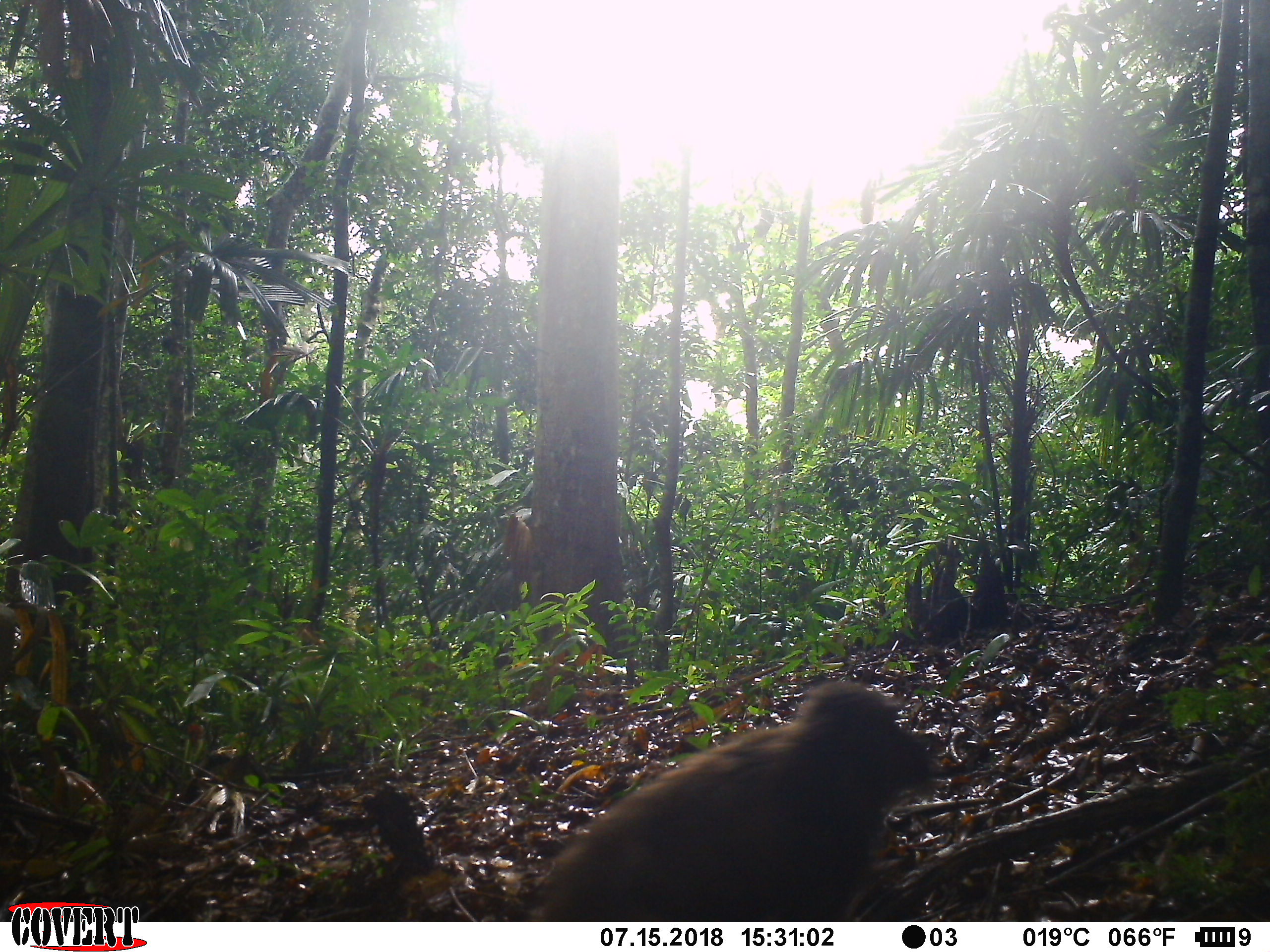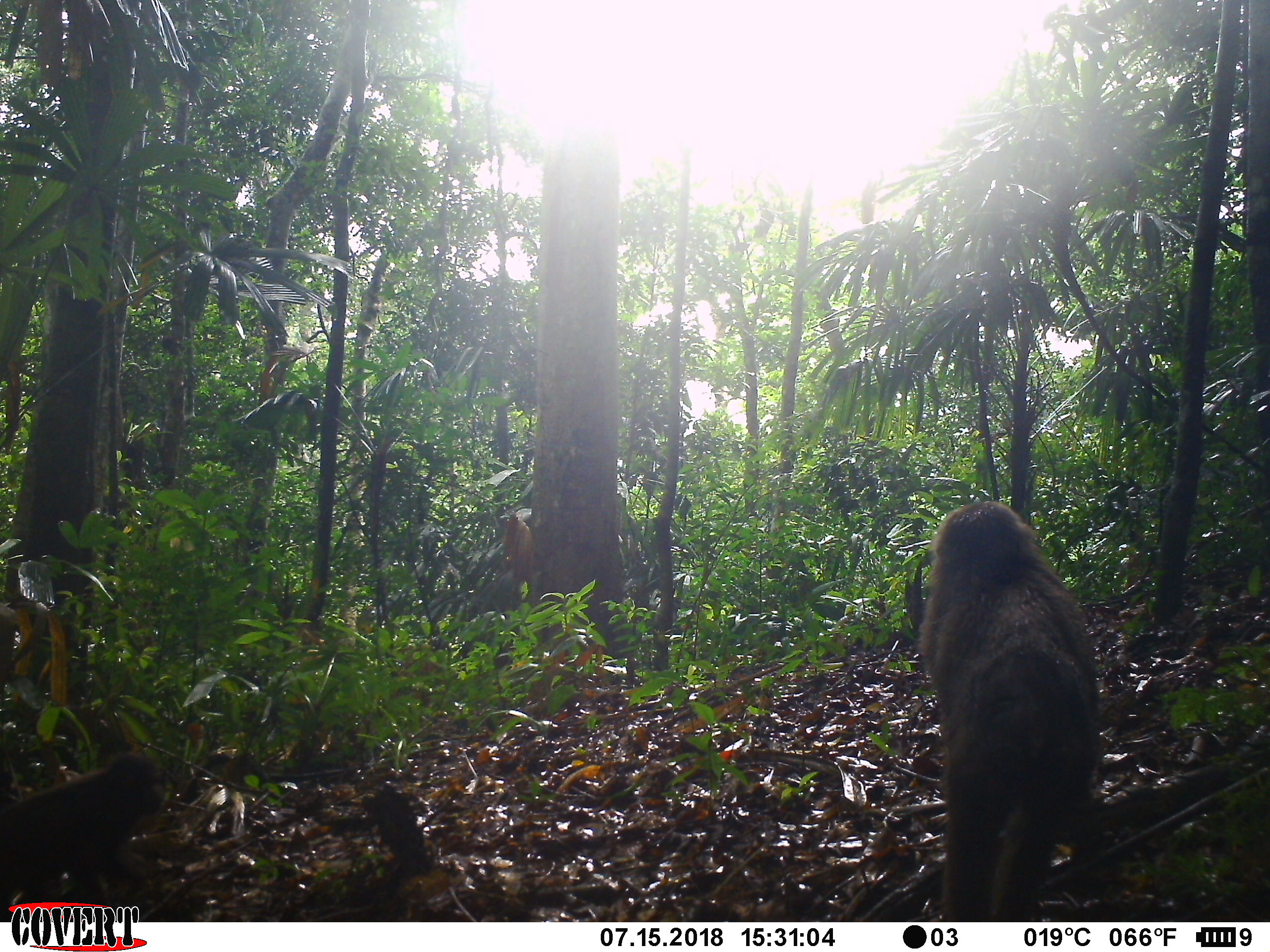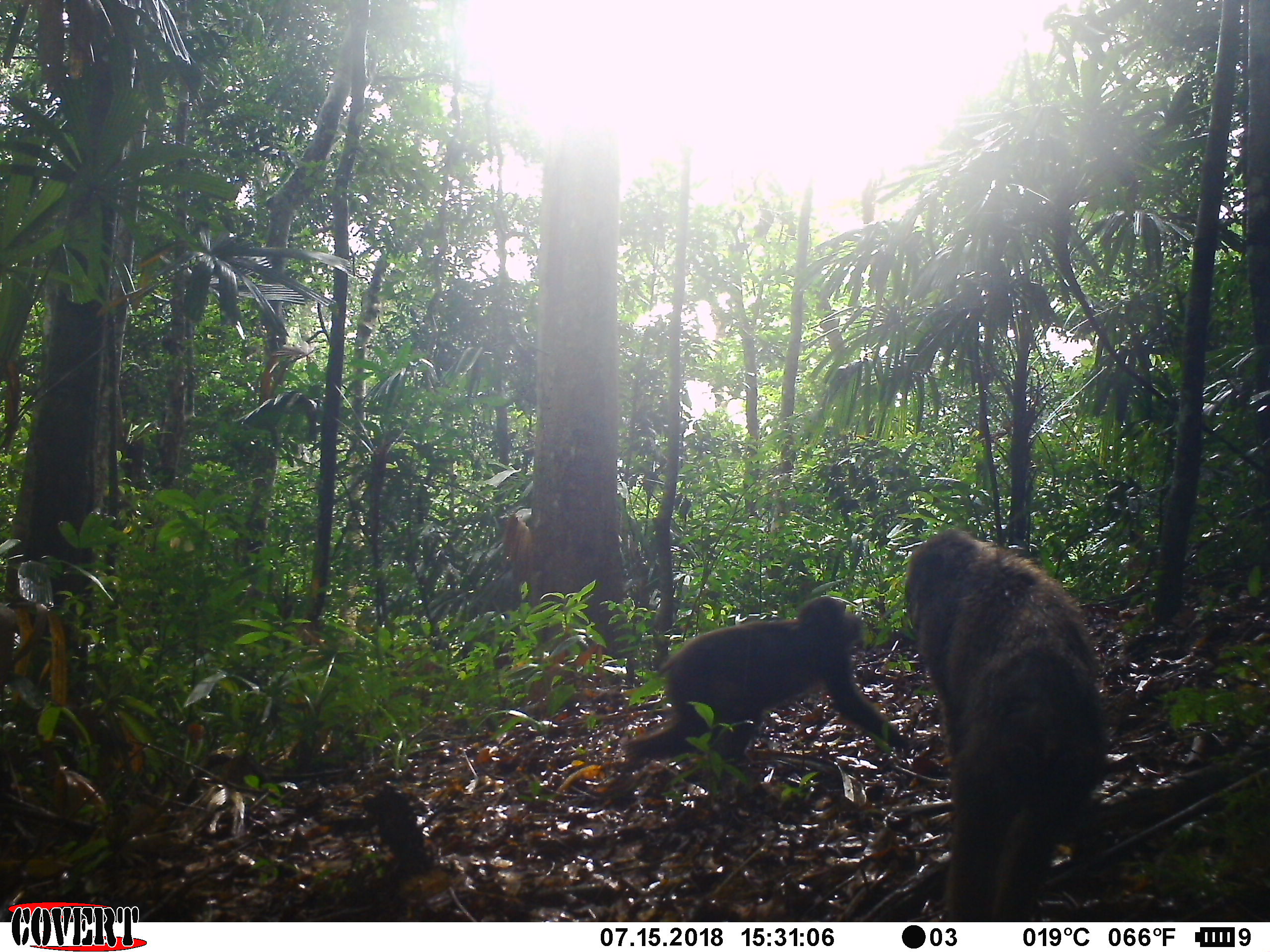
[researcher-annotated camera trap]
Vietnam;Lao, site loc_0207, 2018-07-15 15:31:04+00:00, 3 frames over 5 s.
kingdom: Animalia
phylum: Chordata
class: Mammalia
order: Primates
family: Cercopithecidae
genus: Macaca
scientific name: Macaca arctoides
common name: stump-tailed macaque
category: stump tailed macaque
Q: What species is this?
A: Stump tailed macaque (stump-tailed macaque) (Macaca arctoides).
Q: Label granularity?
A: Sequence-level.